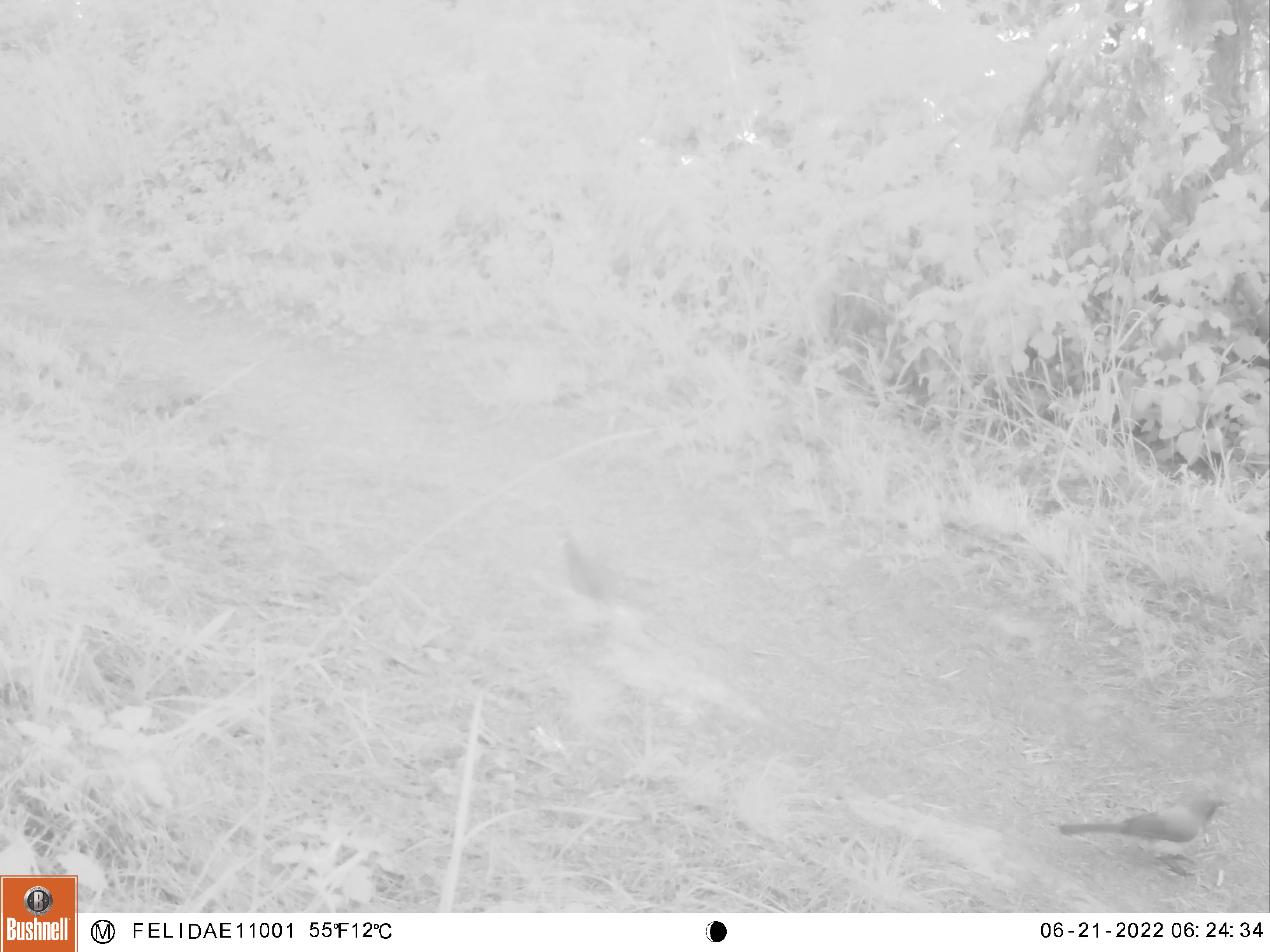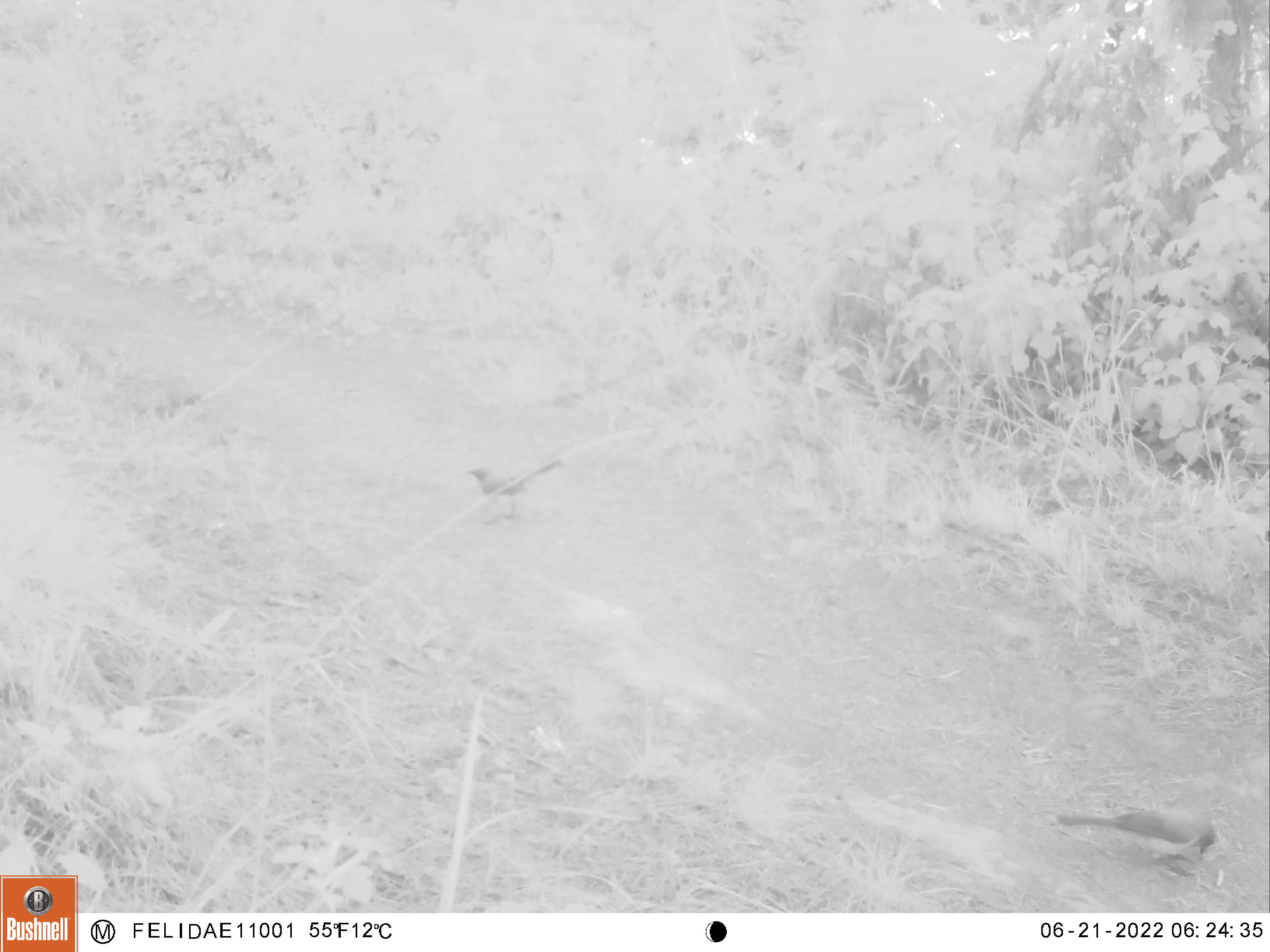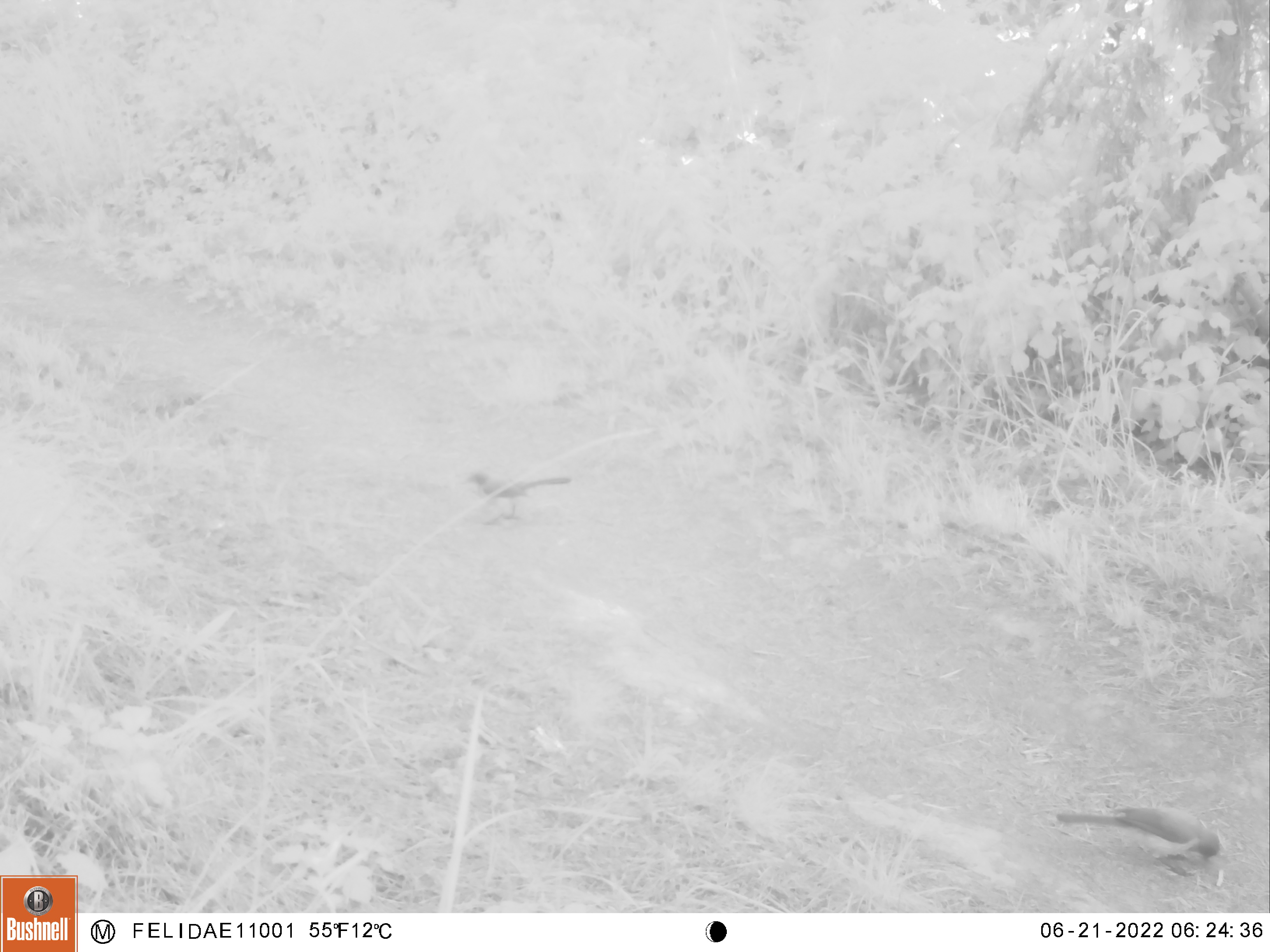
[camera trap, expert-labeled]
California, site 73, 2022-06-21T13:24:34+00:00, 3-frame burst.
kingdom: Animalia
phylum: Chordata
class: Aves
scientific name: Aves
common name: bird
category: unknown bird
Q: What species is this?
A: Unknown bird (bird) (Aves).